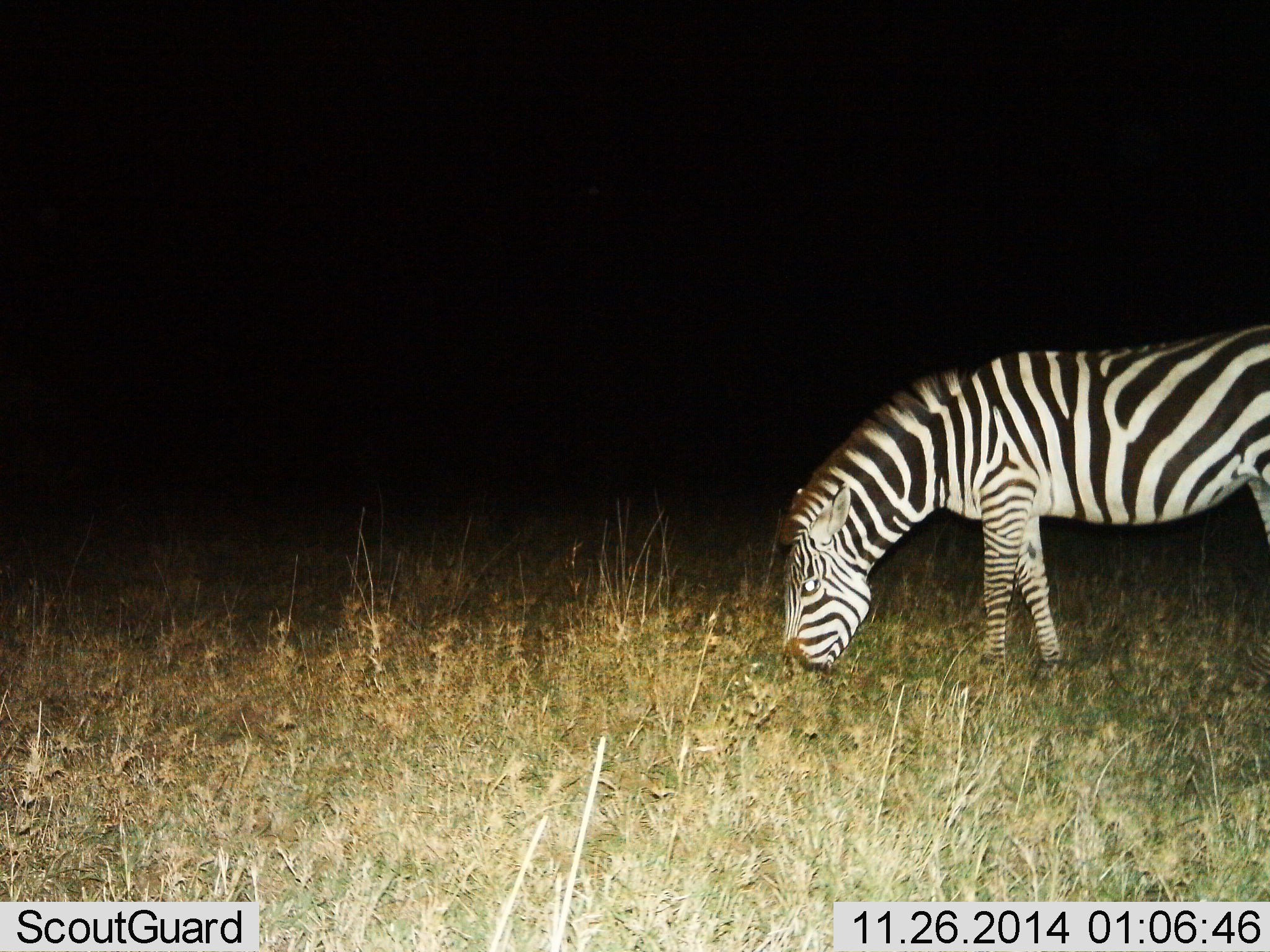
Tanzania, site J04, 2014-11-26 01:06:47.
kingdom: Animalia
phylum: Chordata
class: Mammalia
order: Perissodactyla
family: Equidae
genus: Equus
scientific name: Equus quagga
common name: plains zebra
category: zebra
Zebra (plains zebra) (Equus quagga), count 1. Behavior (volunteer vote fractions): standing 0%, resting 0%, moving 10%, interacting 0%. Young present (vote fraction): 0%. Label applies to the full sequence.